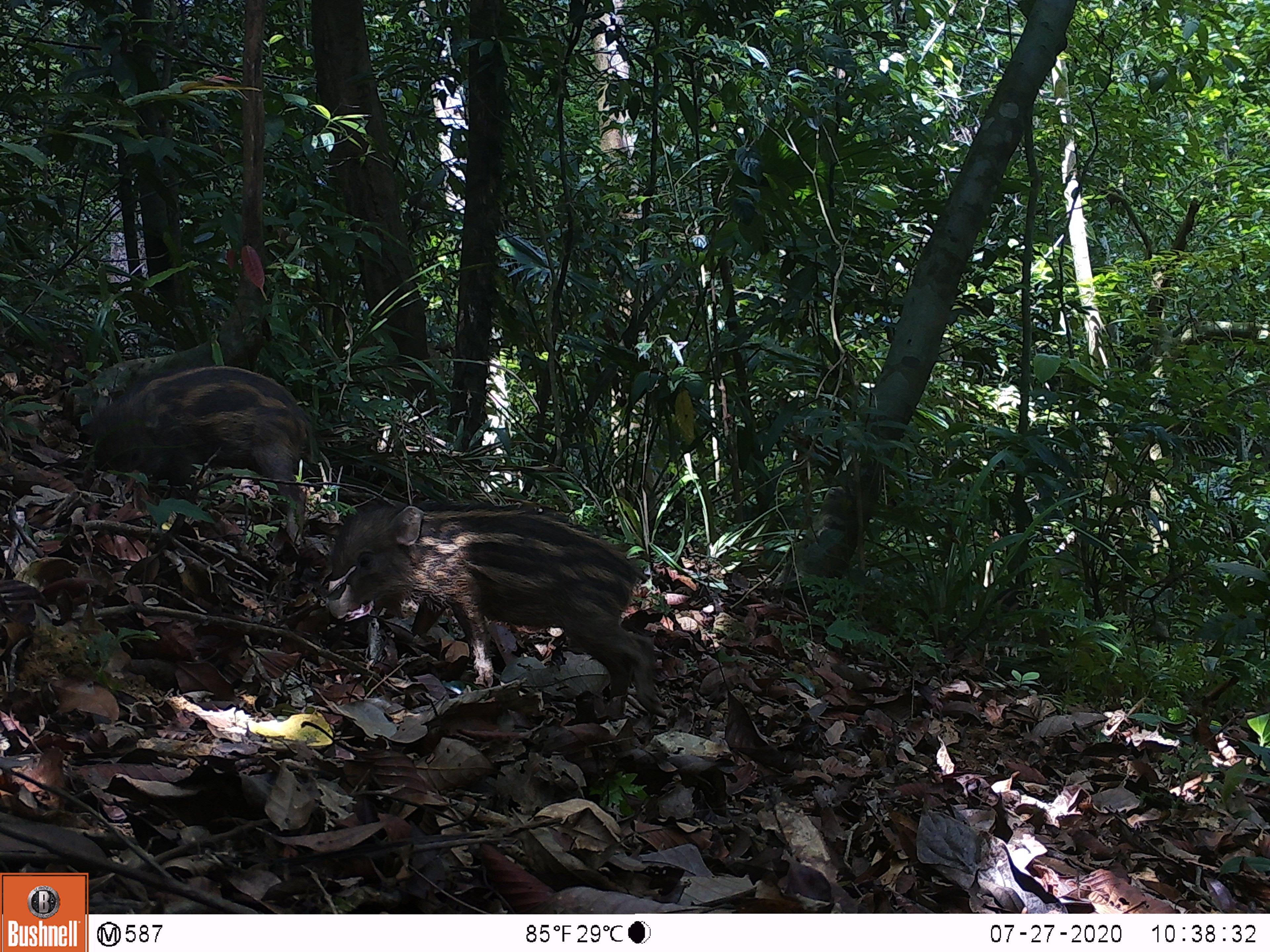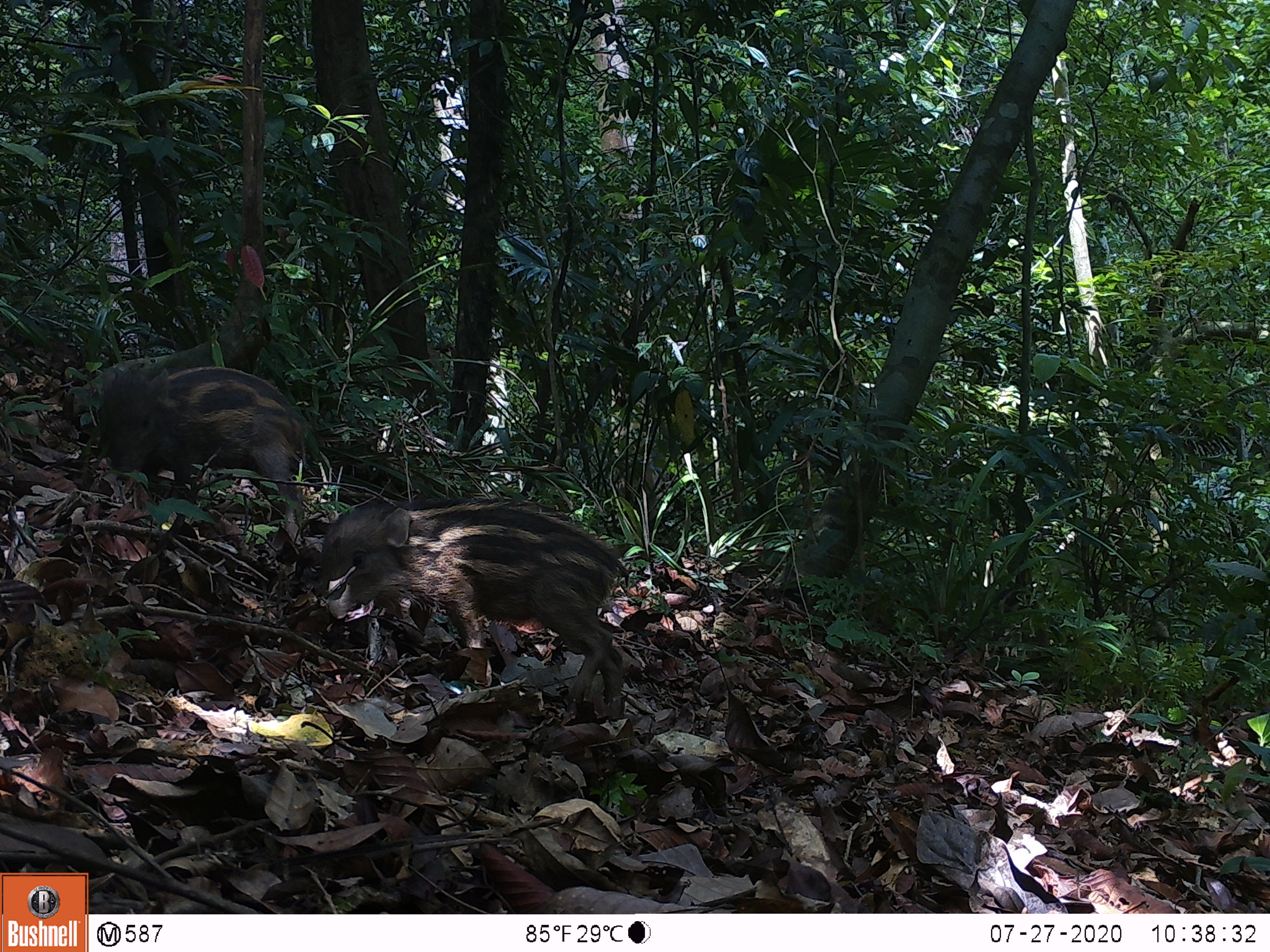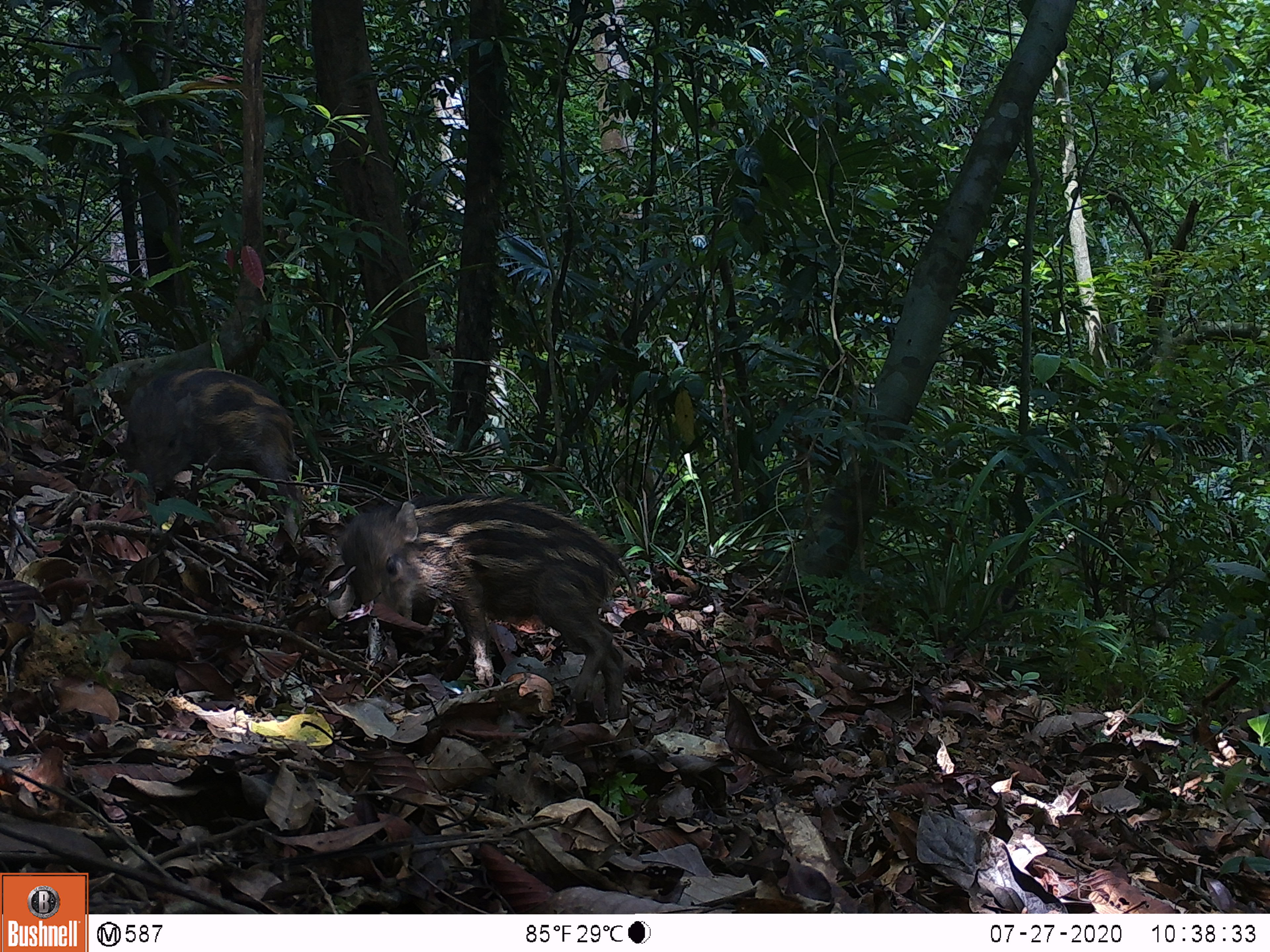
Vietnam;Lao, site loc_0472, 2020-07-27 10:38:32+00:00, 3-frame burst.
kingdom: Animalia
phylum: Chordata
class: Mammalia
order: Artiodactyla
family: Suidae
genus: Sus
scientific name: Sus scrofa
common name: eurasian wild pig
Eurasian wild pig (Sus scrofa). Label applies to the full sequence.